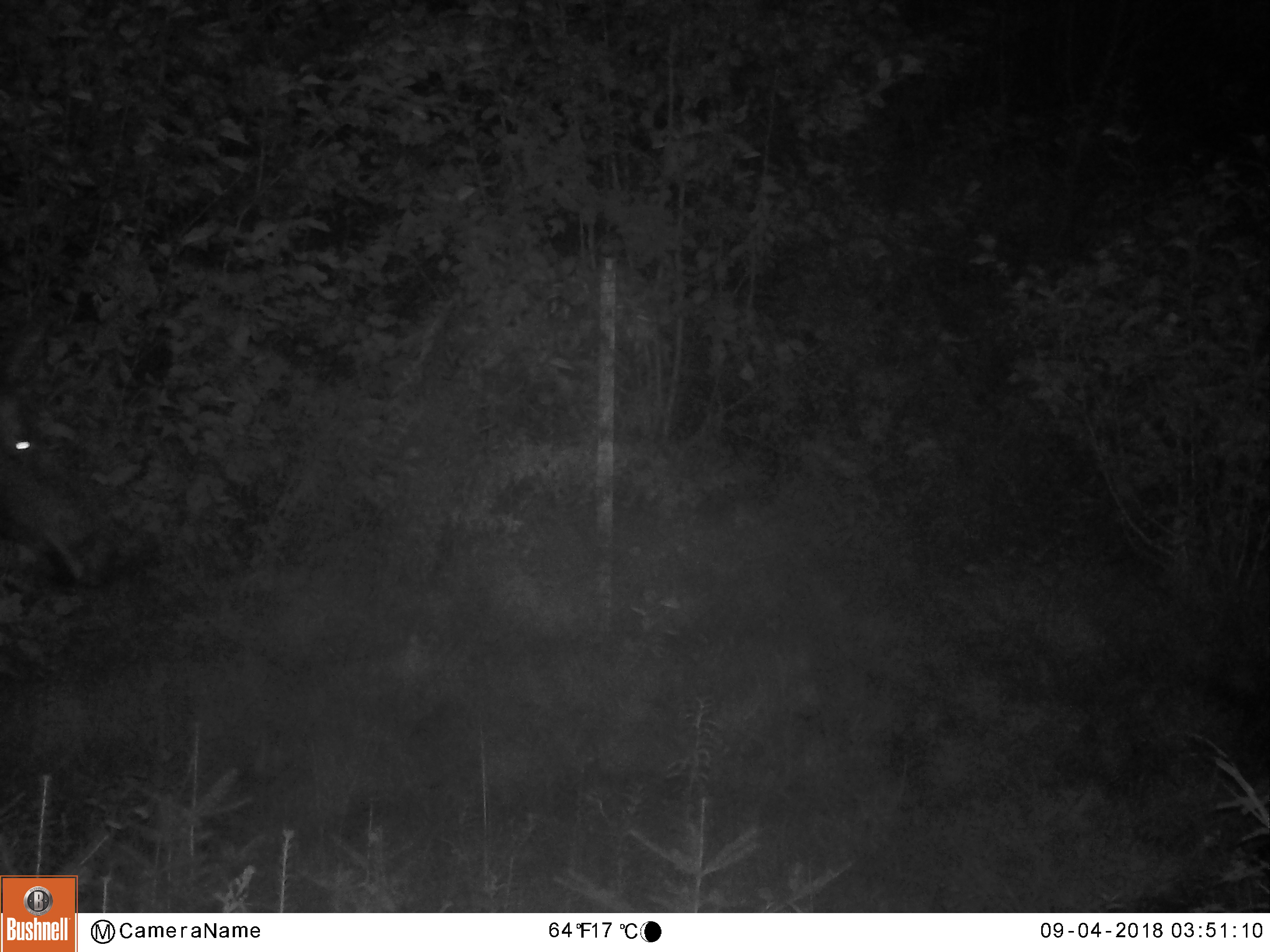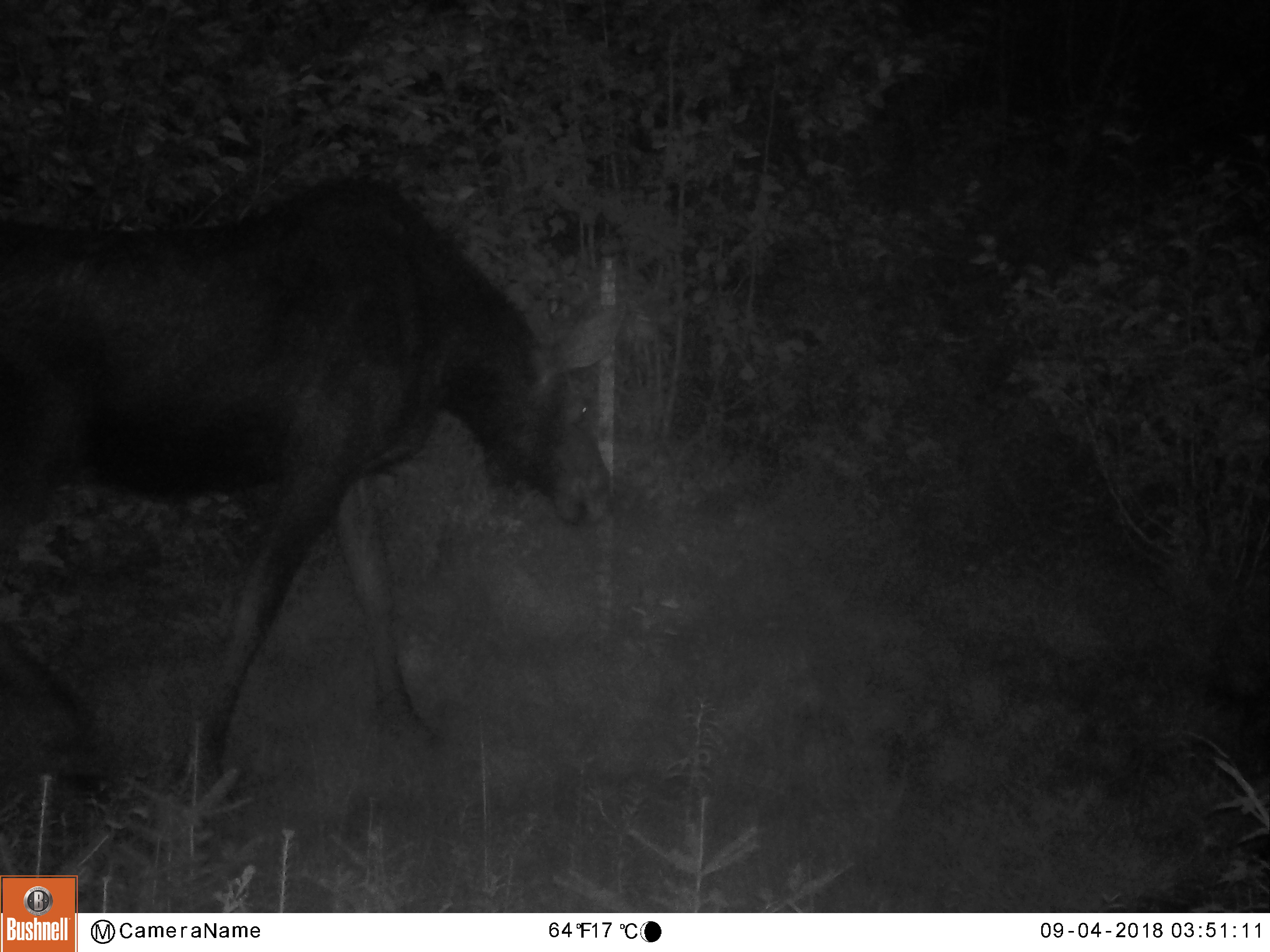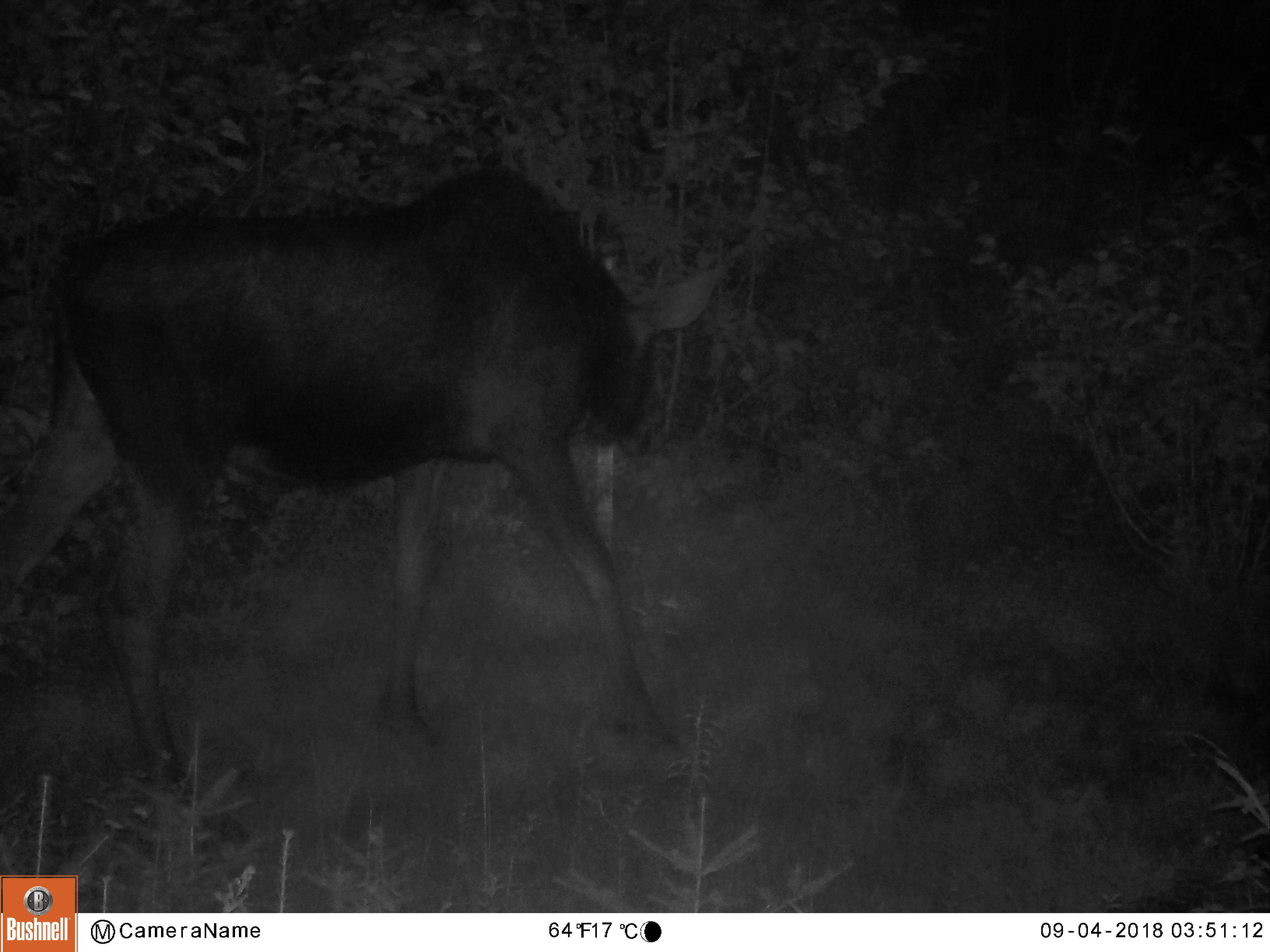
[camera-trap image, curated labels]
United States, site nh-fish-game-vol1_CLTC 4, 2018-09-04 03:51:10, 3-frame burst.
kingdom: Animalia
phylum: Chordata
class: Mammalia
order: Artiodactyla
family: Cervidae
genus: Alces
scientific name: Alces alces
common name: moose